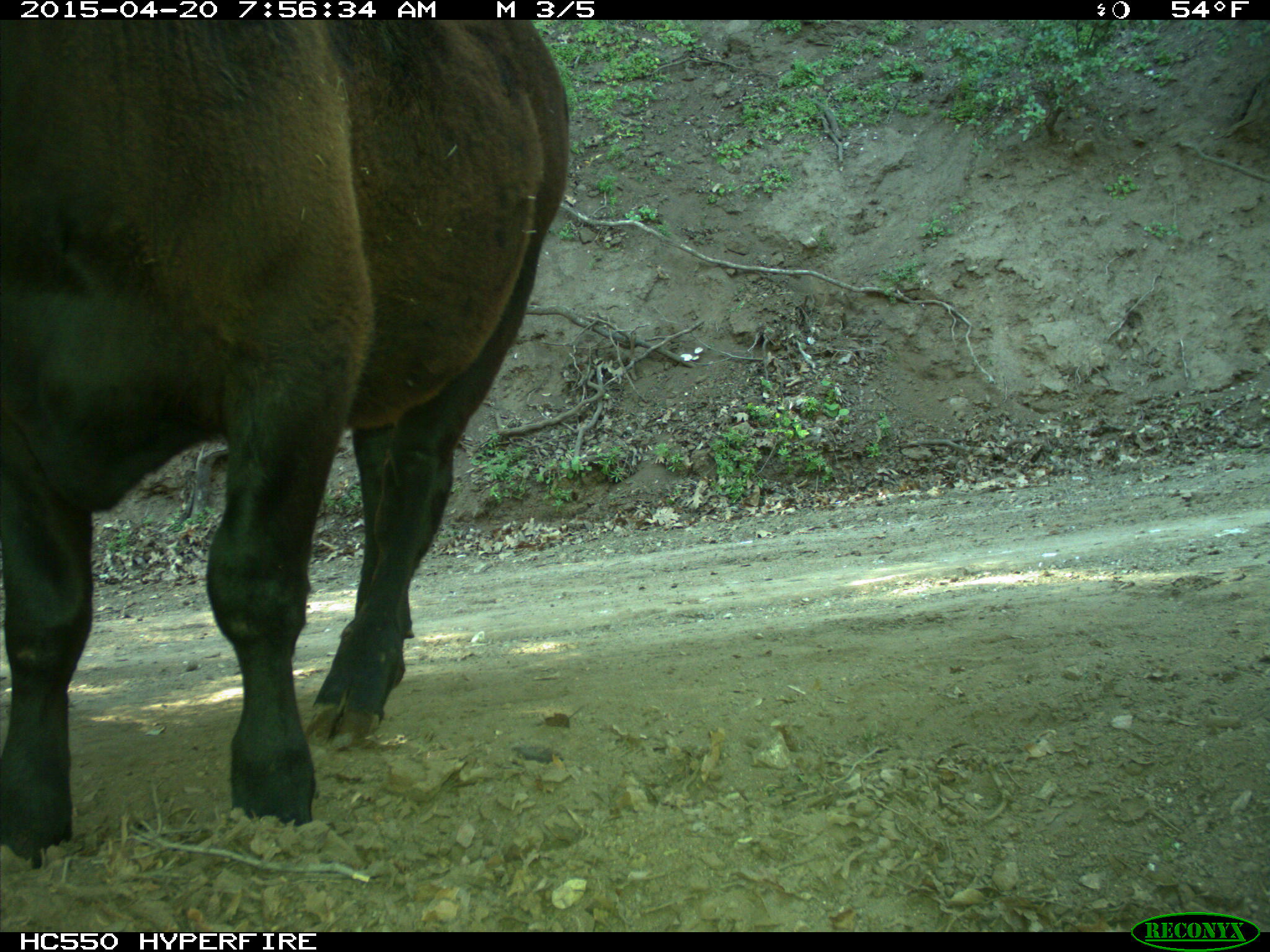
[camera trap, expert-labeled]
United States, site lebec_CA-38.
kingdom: Animalia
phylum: Chordata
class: Mammalia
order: Artiodactyla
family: Bovidae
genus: Bos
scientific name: Bos taurus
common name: domestic cow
Bos taurus (domestic cow).